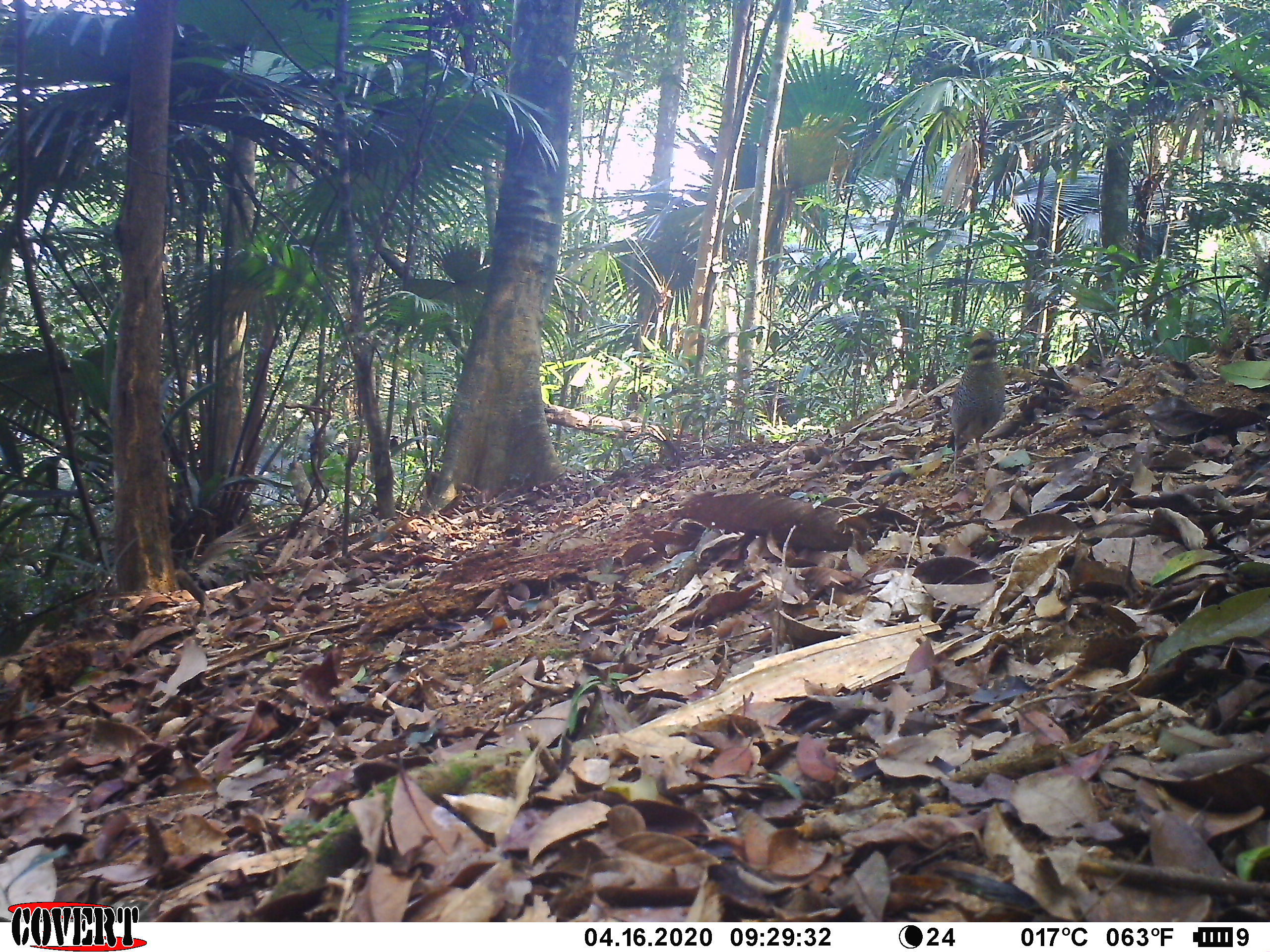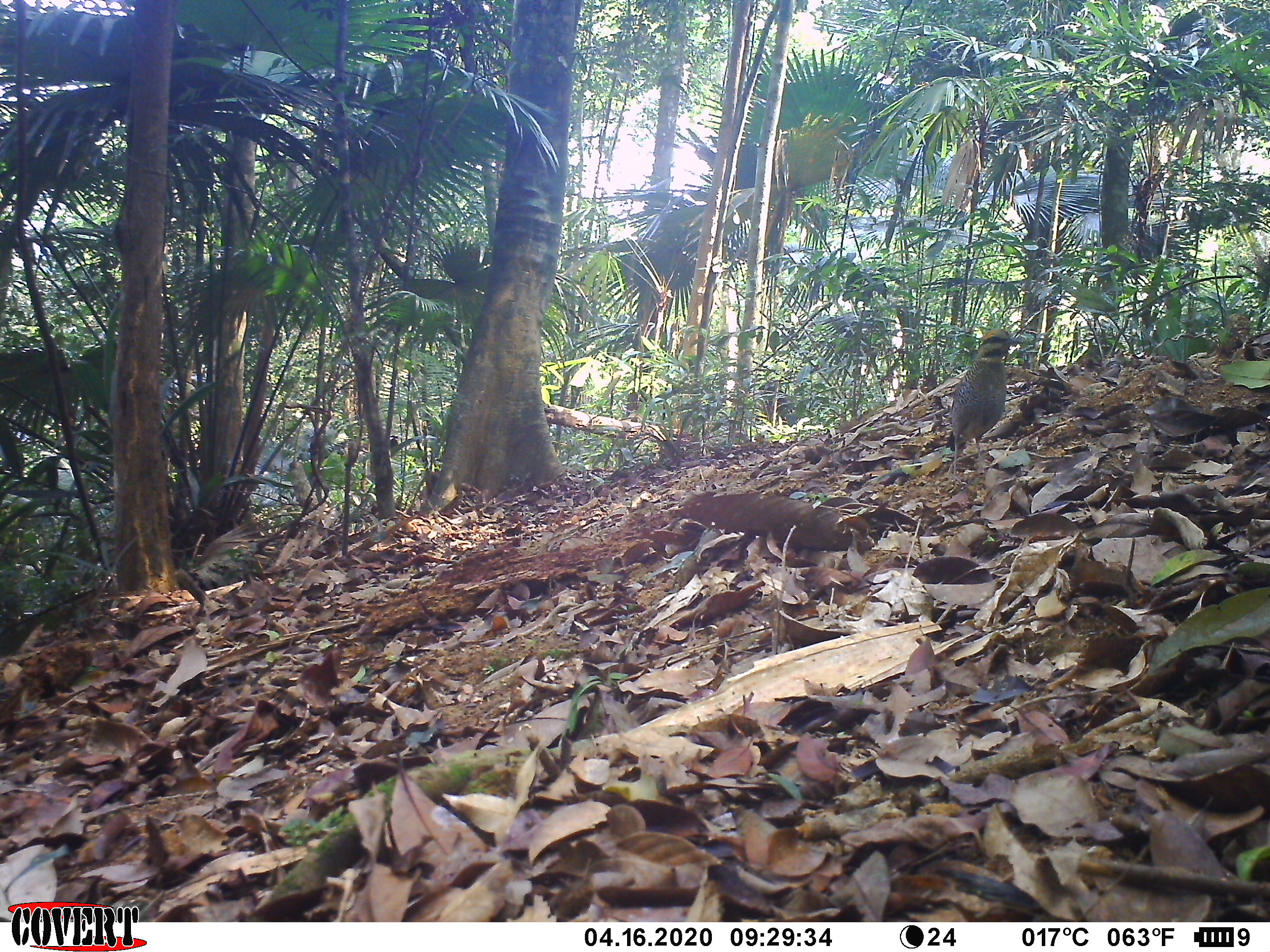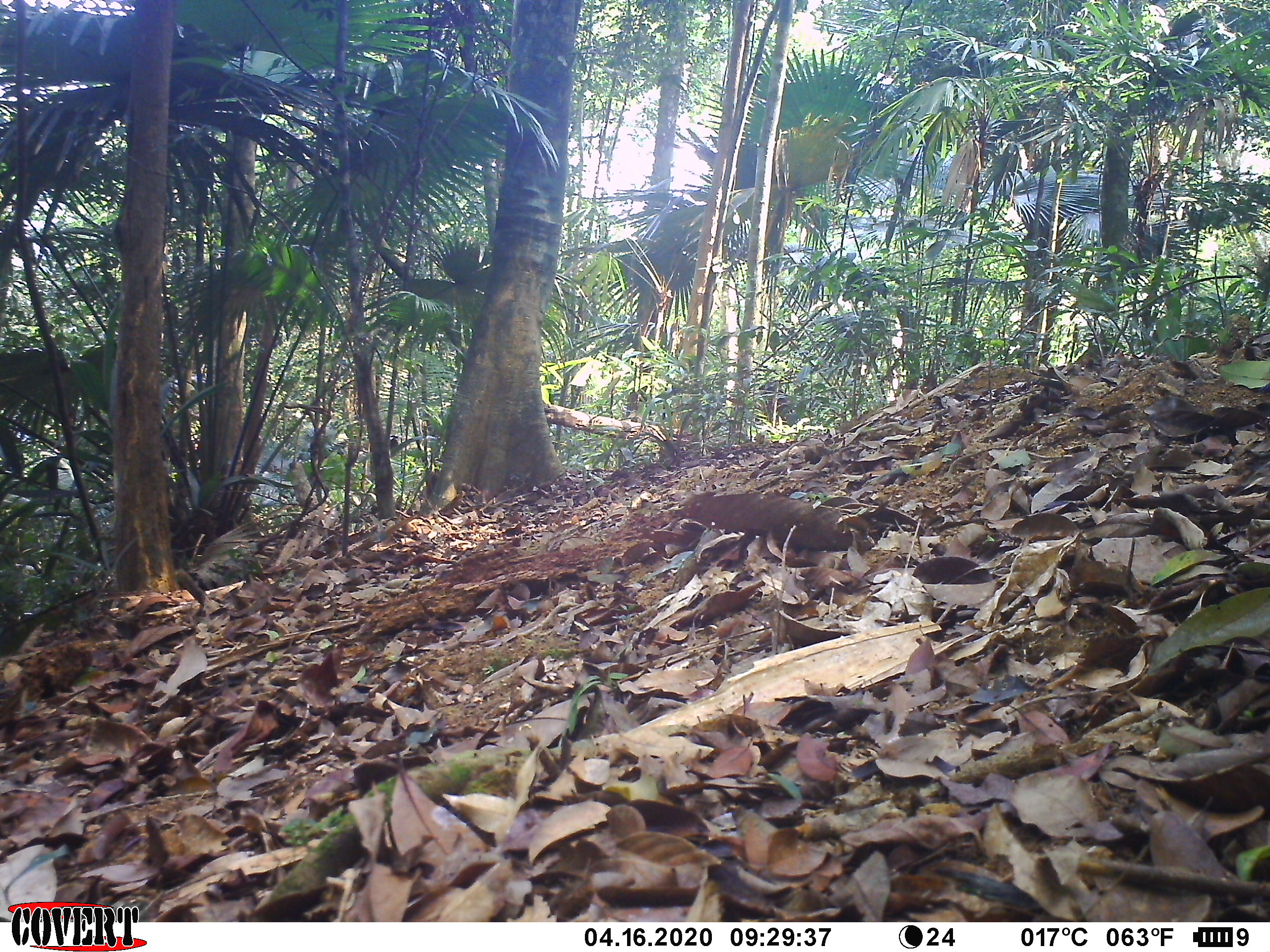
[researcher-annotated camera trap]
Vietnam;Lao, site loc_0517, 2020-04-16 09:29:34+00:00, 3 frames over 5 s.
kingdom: Animalia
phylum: Chordata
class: Aves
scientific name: Aves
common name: bird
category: unidentified bird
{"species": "unidentified bird (bird) (Aves)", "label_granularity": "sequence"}